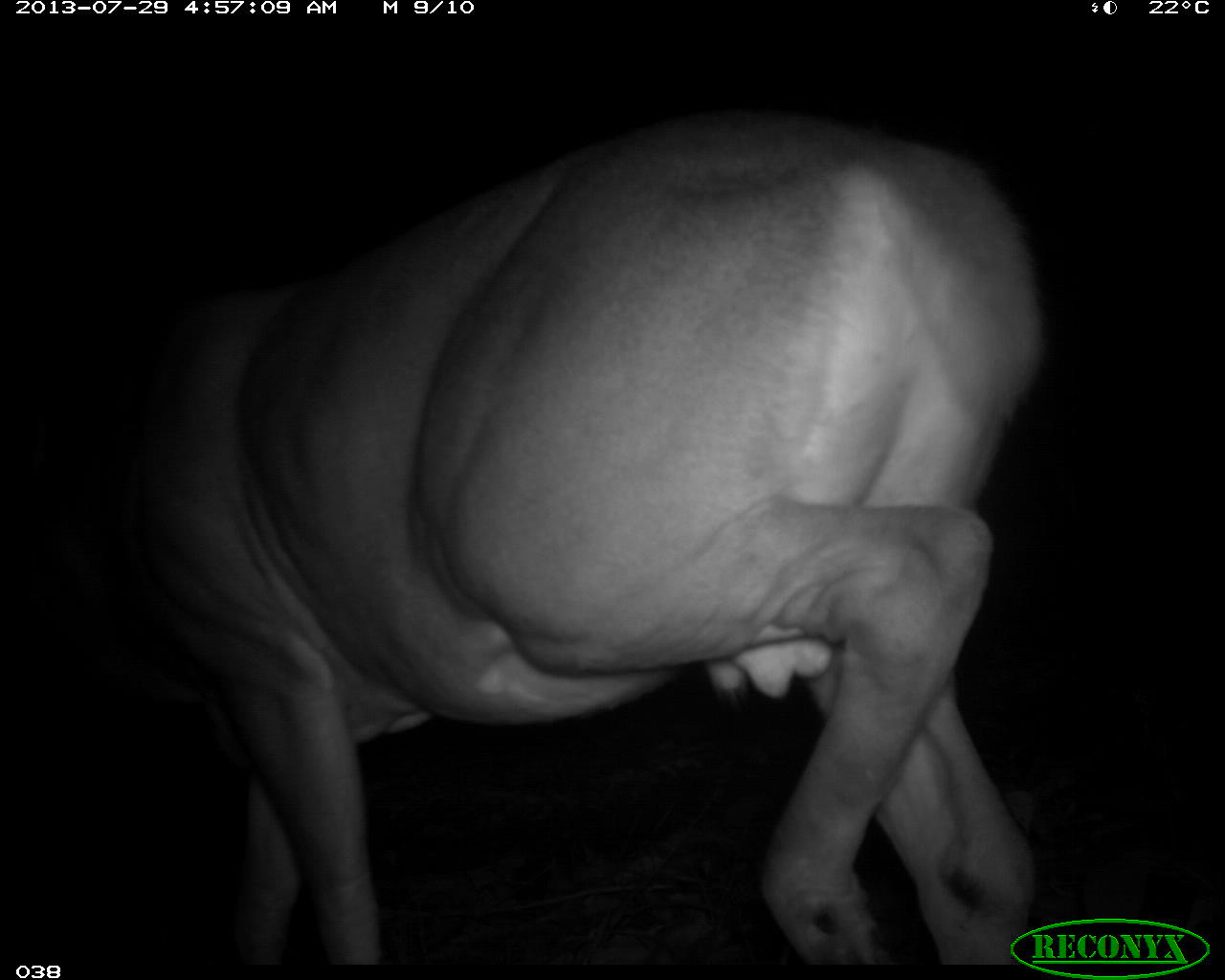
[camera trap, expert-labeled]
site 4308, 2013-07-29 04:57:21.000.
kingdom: Animalia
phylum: Chordata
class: Mammalia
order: Artiodactyla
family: Cervidae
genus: Odocoileus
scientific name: Odocoileus virginianus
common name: white-tailed deer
Odocoileus virginianus (white-tailed deer), count 1, sex male.